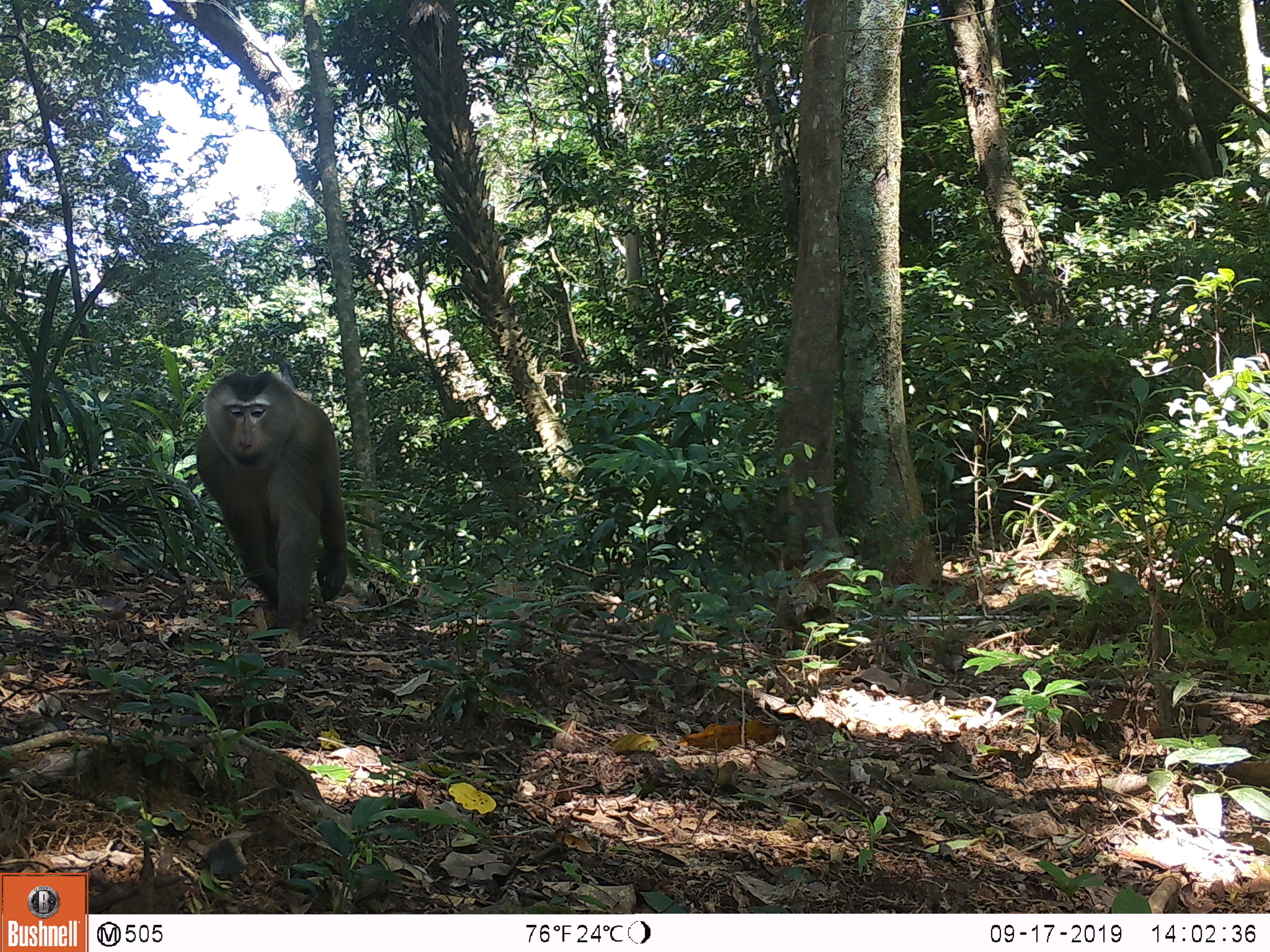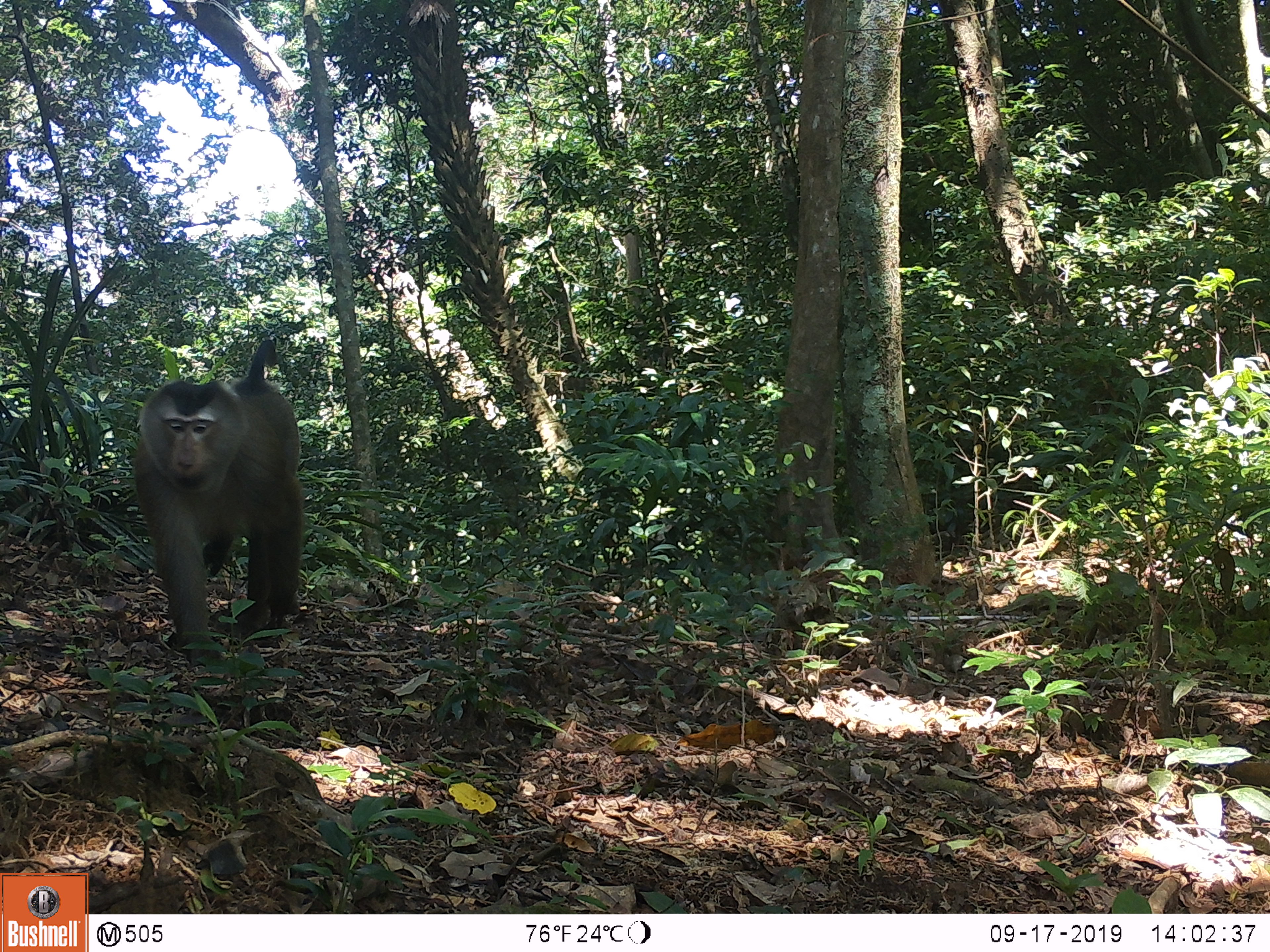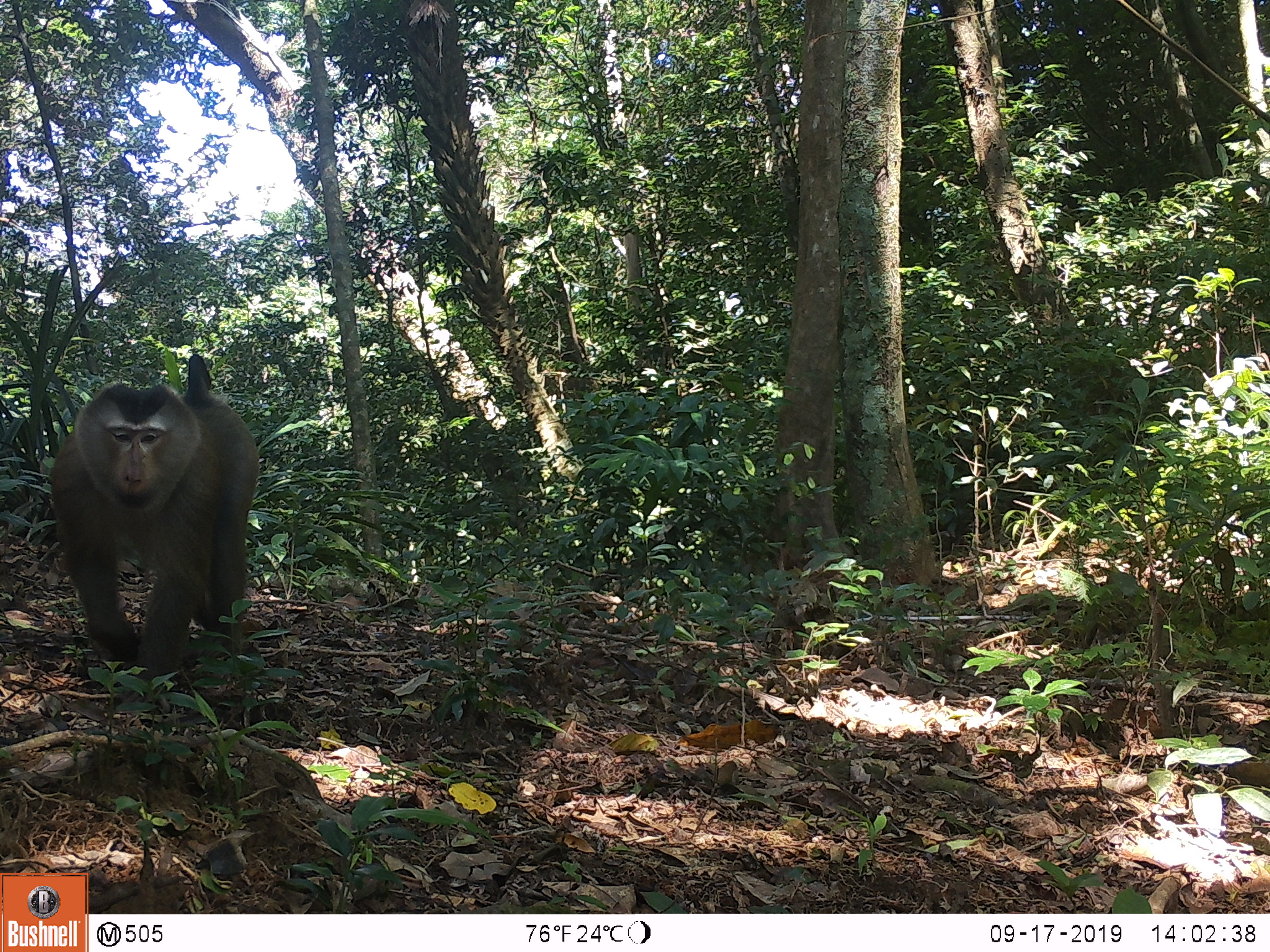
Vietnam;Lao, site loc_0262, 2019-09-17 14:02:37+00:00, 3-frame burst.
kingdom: Animalia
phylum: Chordata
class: Mammalia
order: Primates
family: Cercopithecidae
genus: Macaca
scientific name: Macaca nemestrina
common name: pig-tailed macaque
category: pig tailed macaque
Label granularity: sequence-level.